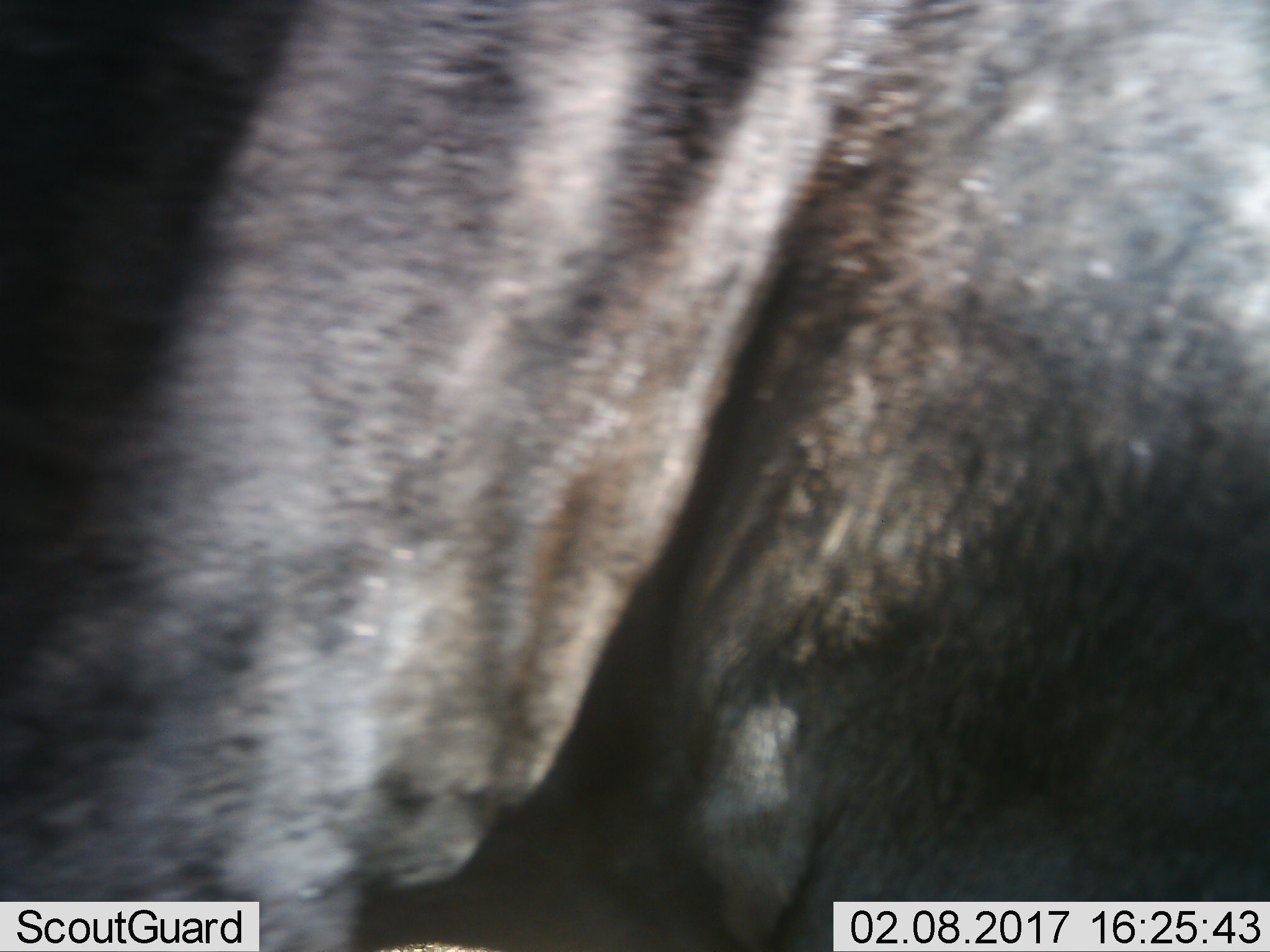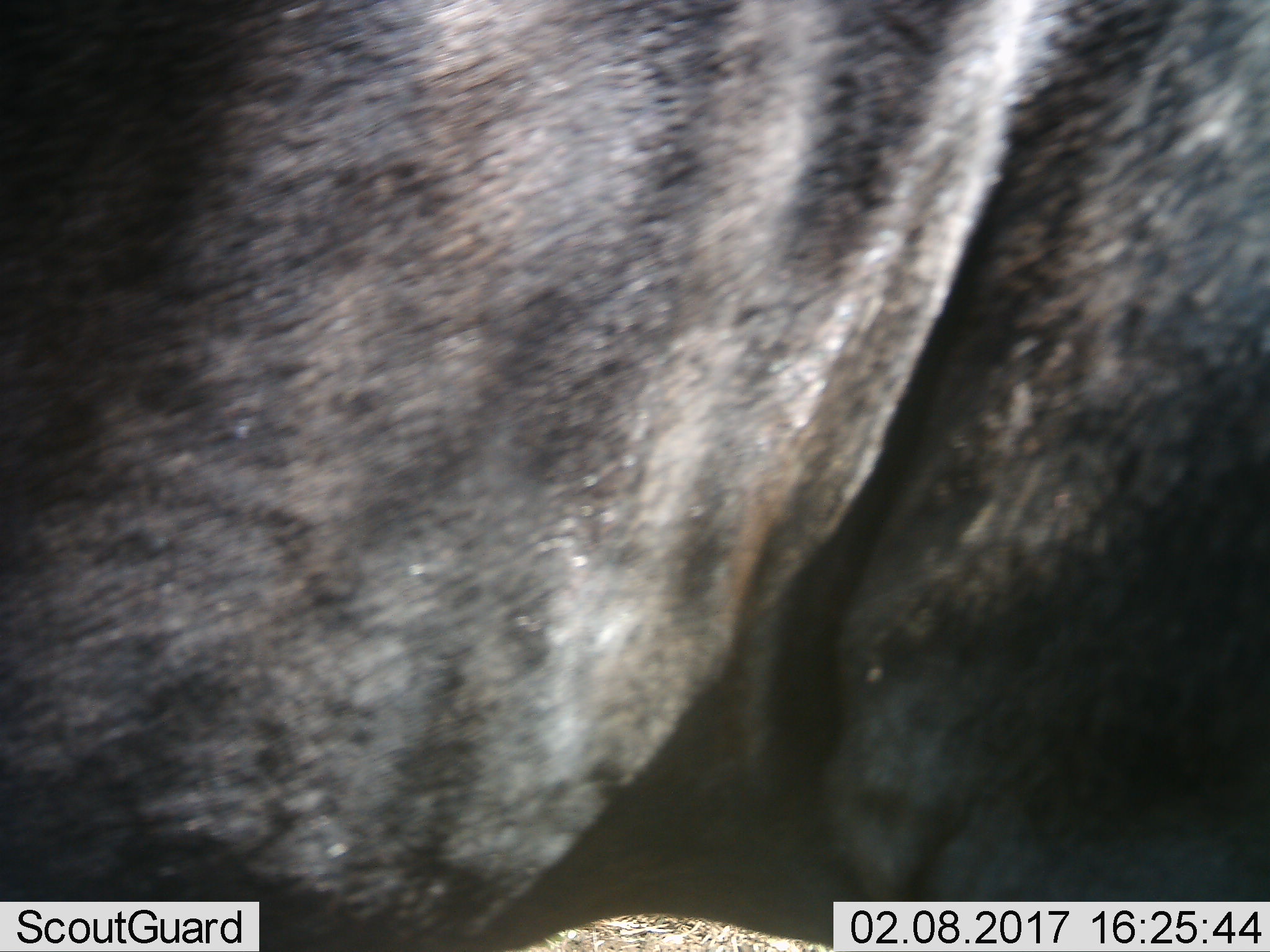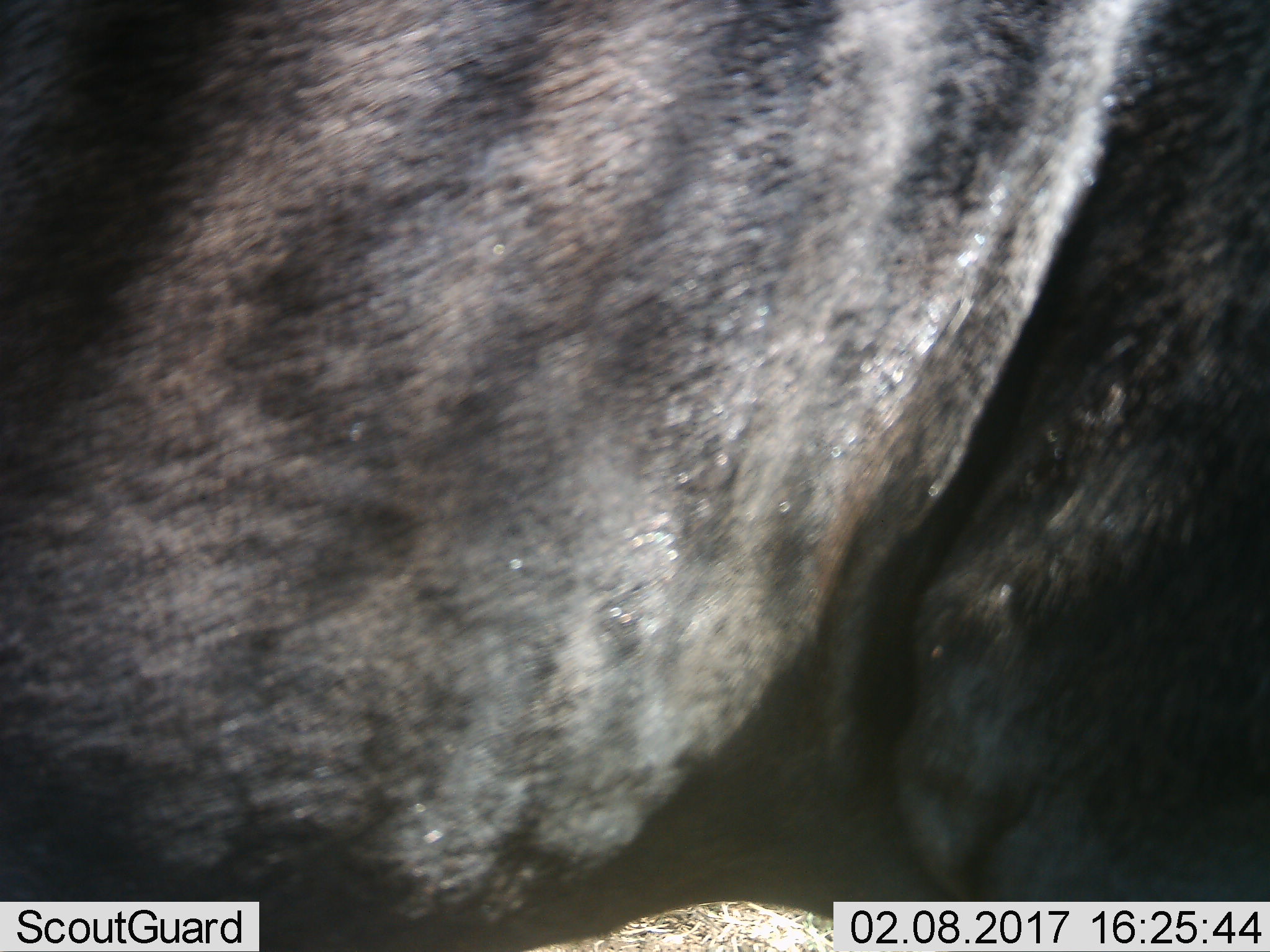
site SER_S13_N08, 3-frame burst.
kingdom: Animalia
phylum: Chordata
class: Mammalia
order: Artiodactyla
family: Bovidae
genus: Connochaetes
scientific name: Connochaetes taurinus taurinus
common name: blue wildebeest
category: wildebeestblue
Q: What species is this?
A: Wildebeestblue (blue wildebeest) (Connochaetes taurinus taurinus).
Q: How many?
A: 1.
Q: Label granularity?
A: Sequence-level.